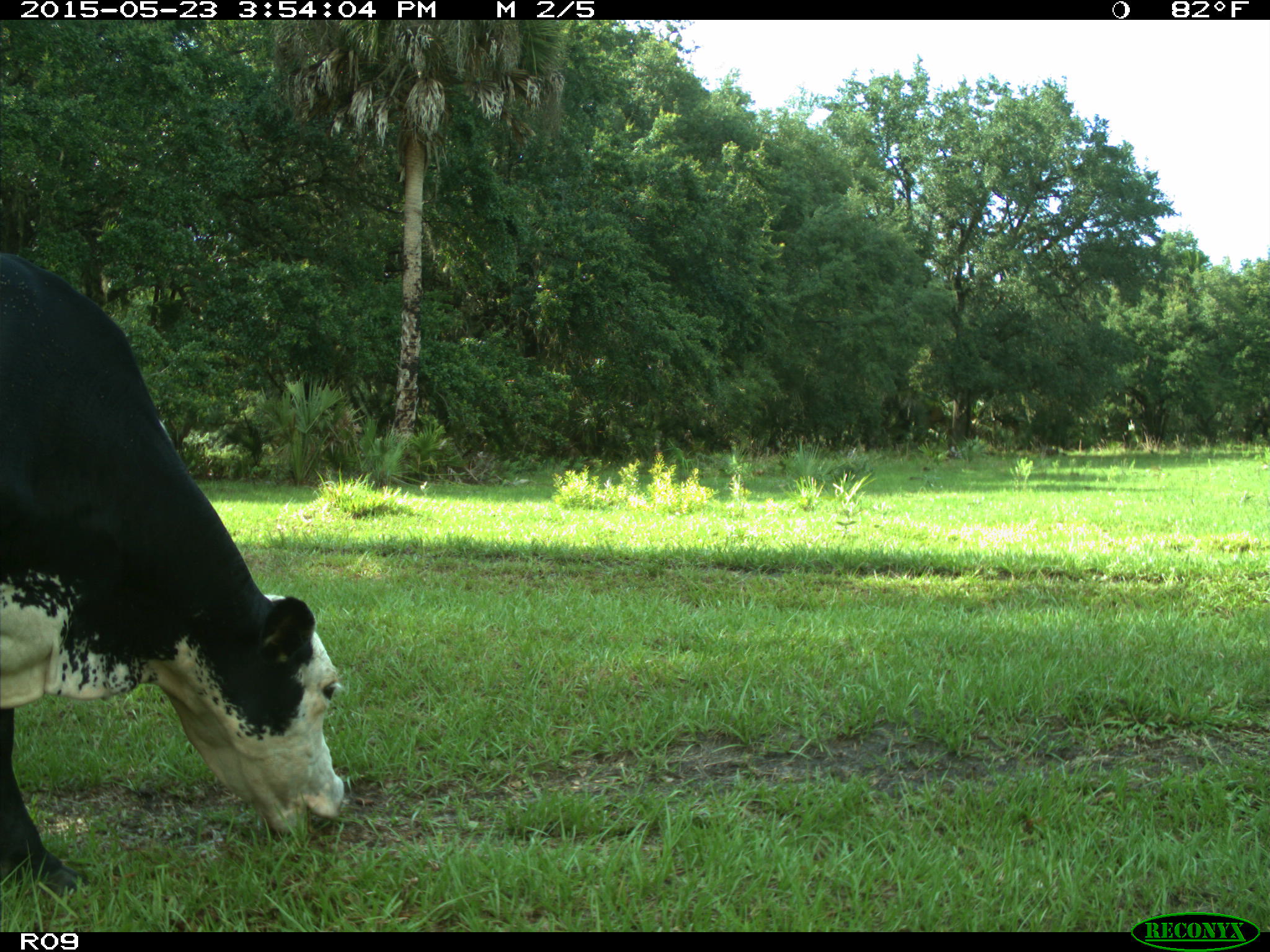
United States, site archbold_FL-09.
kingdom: Animalia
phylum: Chordata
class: Mammalia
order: Artiodactyla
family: Bovidae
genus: Bos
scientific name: Bos taurus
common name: domestic cow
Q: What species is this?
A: Bos taurus (domestic cow).